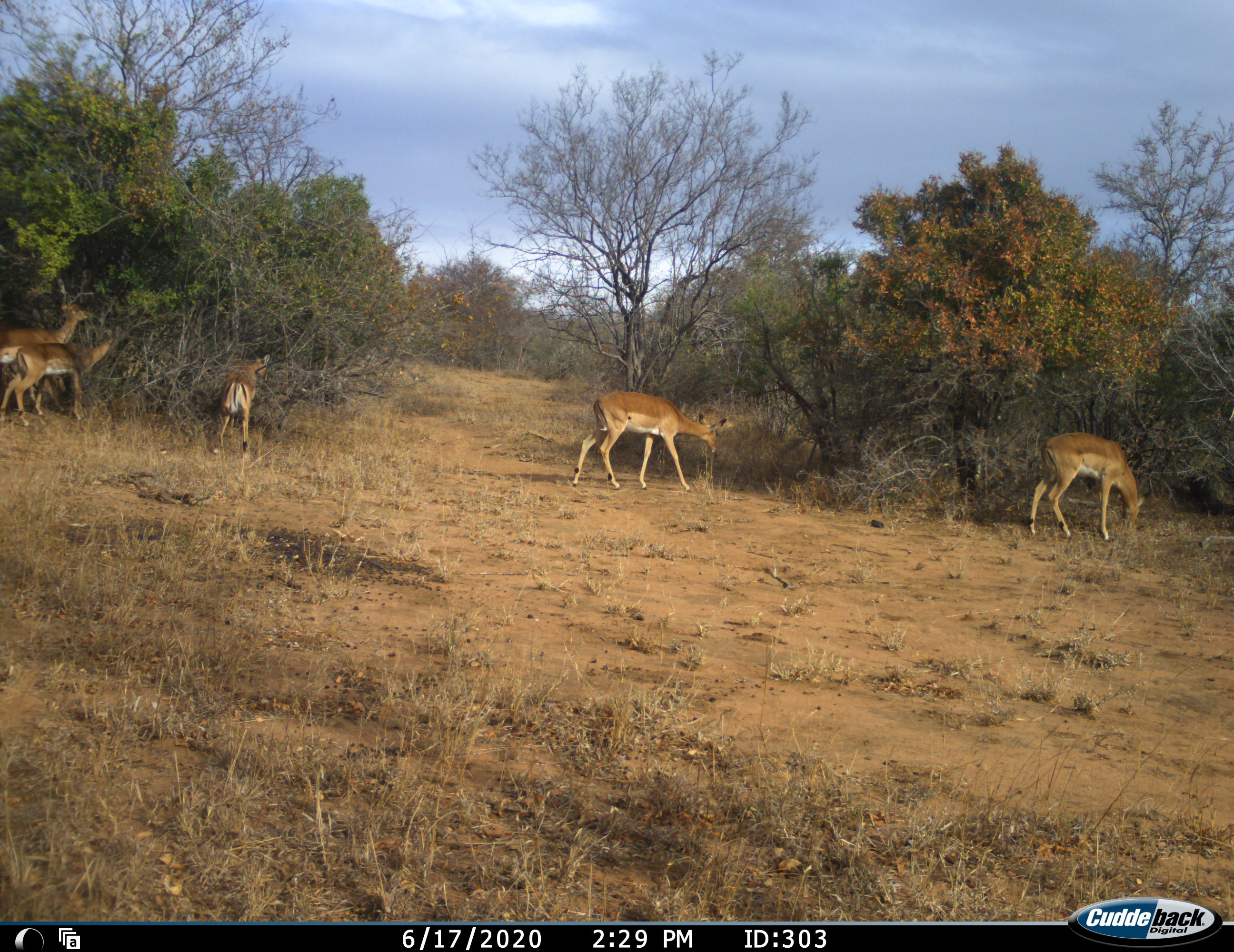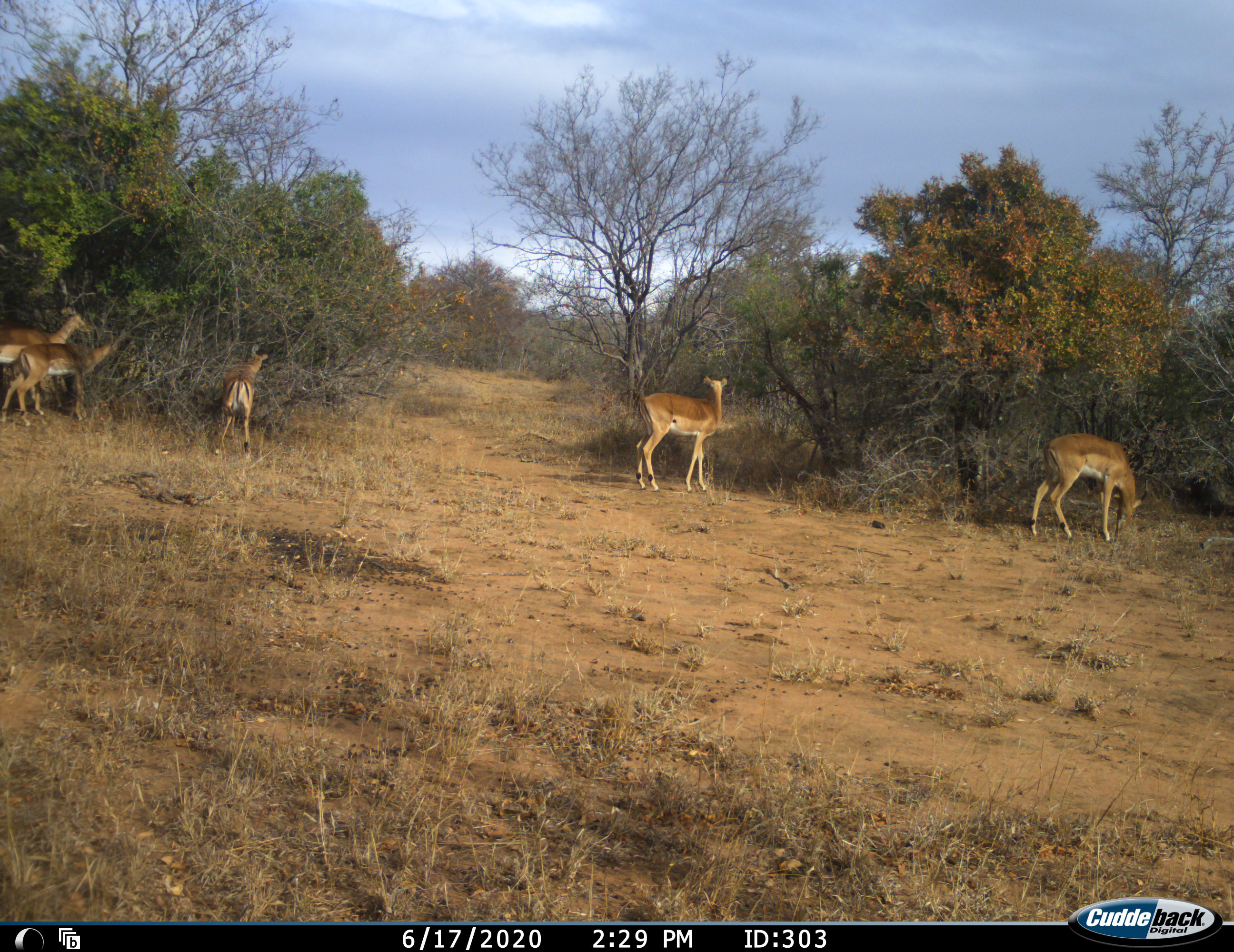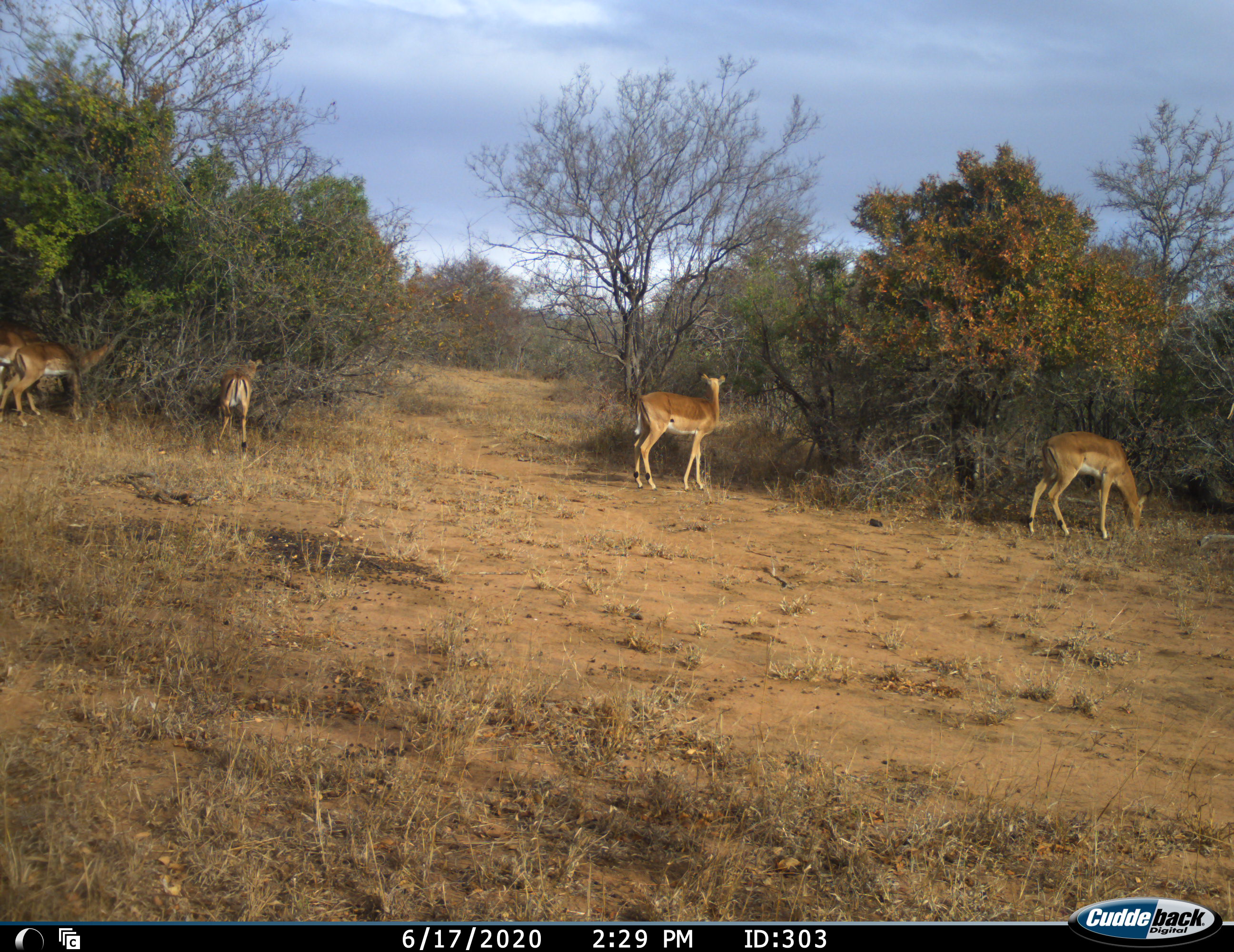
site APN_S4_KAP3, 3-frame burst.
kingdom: Animalia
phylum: Chordata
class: Mammalia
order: Artiodactyla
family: Bovidae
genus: Aepyceros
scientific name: Aepyceros melampus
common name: impala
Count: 5.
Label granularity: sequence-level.